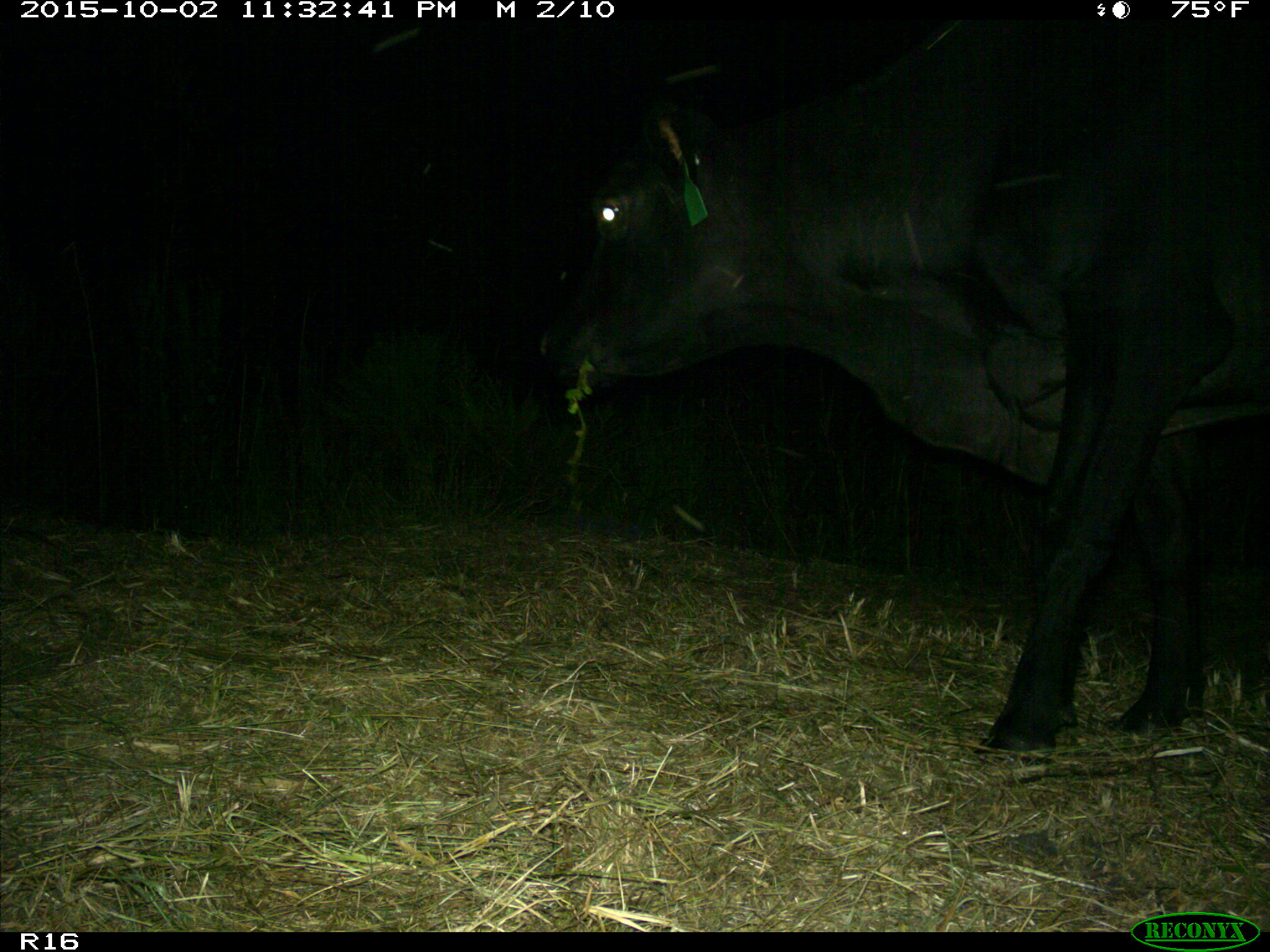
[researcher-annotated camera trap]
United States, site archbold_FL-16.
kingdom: Animalia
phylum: Chordata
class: Mammalia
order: Artiodactyla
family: Bovidae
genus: Bos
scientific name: Bos taurus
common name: domestic cow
Bos taurus (domestic cow).